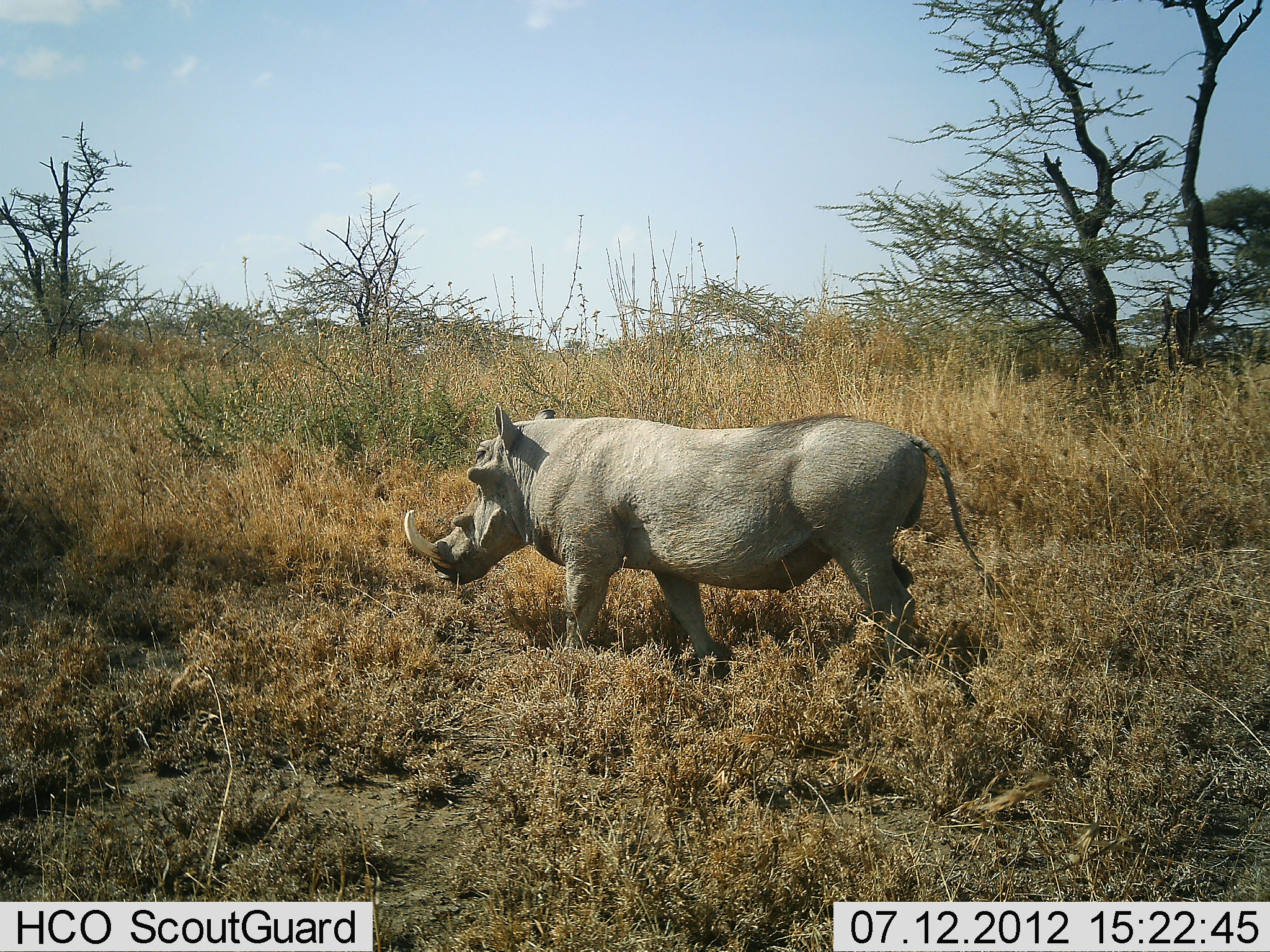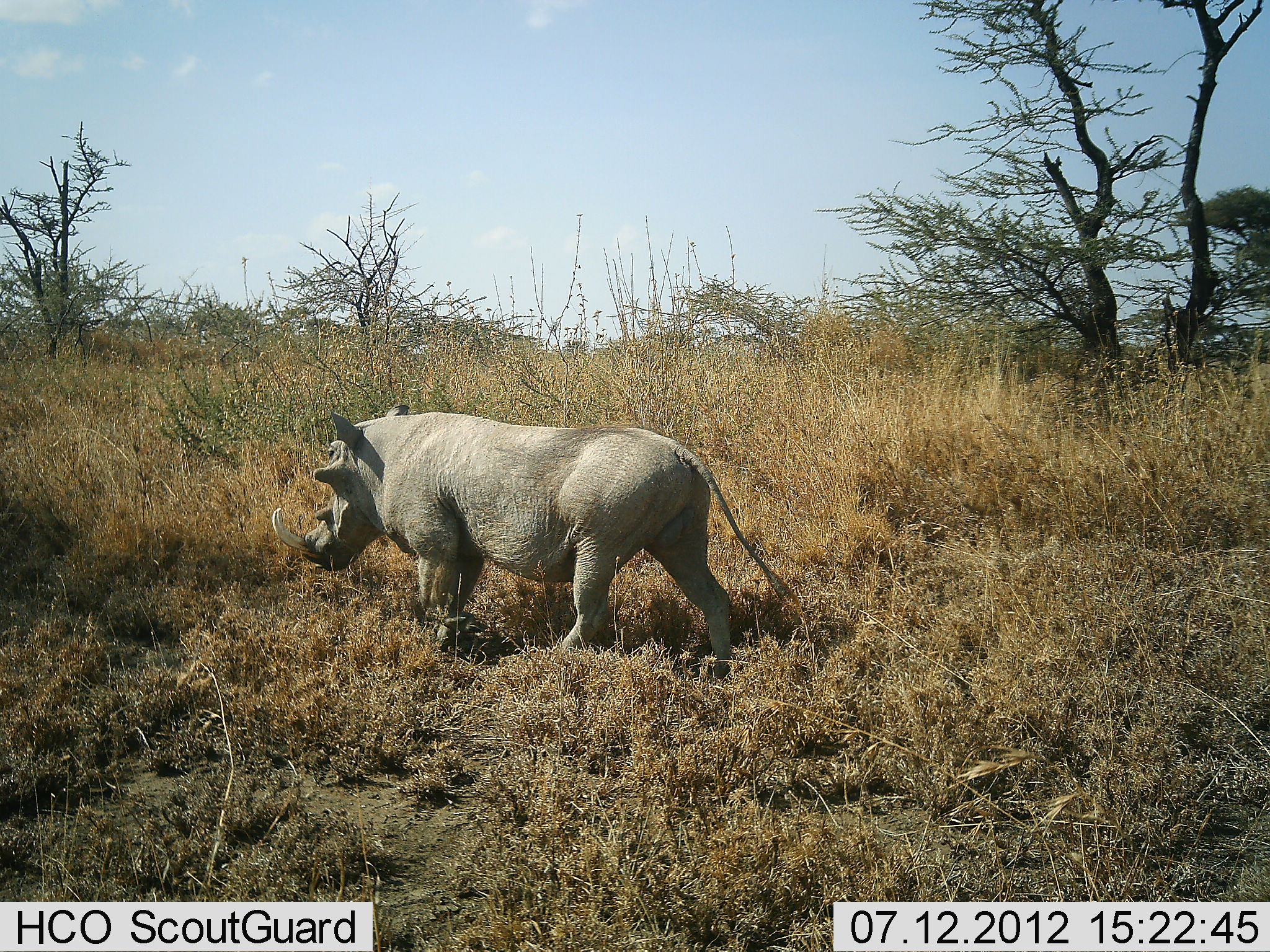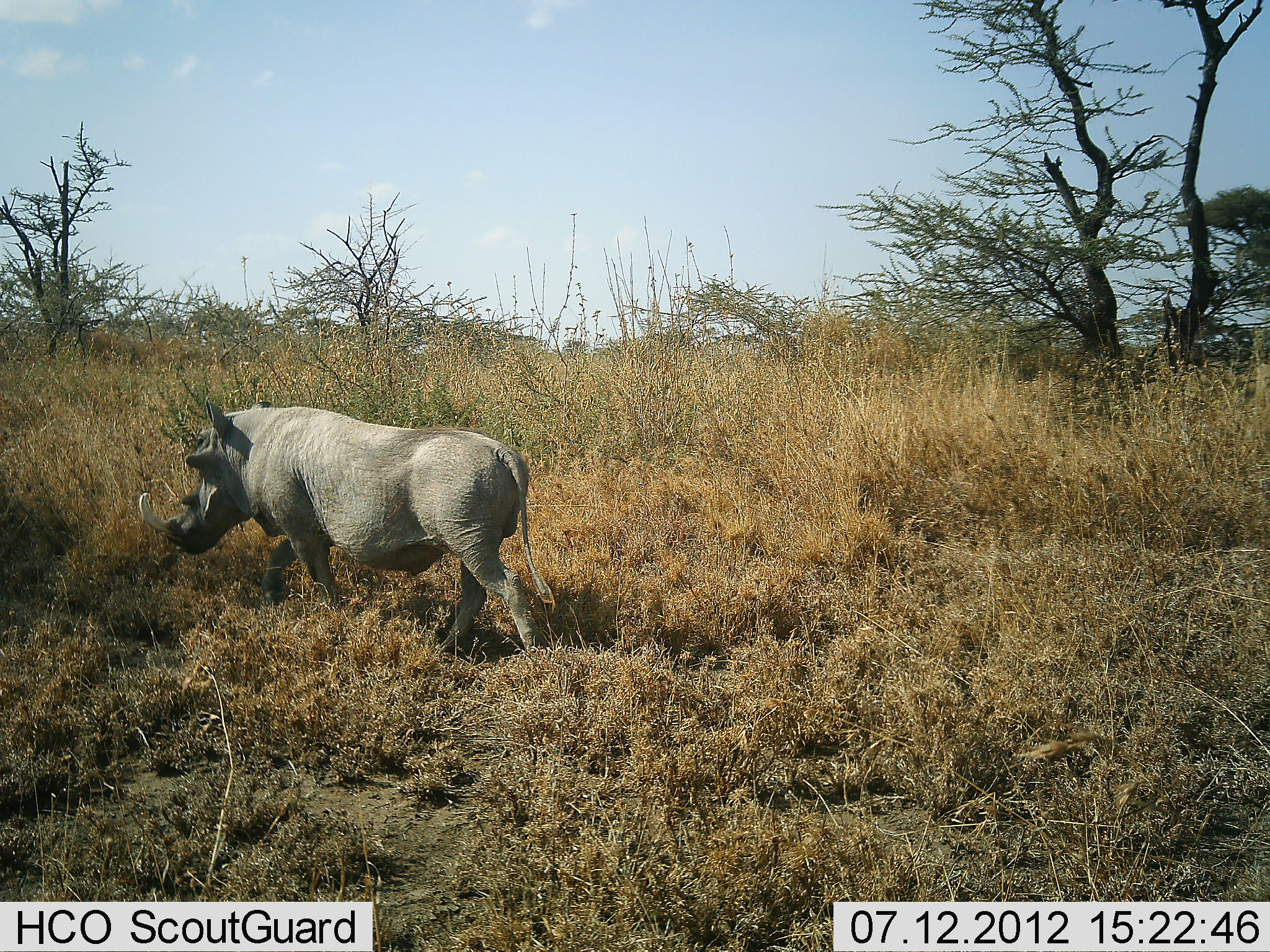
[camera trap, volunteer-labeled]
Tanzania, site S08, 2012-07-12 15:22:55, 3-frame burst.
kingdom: Animalia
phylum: Chordata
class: Mammalia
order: Artiodactyla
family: Suidae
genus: Phacochoerus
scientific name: Phacochoerus africanus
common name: warthog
Warthog (Phacochoerus africanus), count 1. Behavior (volunteer vote fractions): standing 10%, resting 0%, moving 100%, interacting 0%. Young present (vote fraction): 0%. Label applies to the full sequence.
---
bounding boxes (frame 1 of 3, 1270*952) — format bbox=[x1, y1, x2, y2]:
animal: bbox=[401, 401, 1006, 681]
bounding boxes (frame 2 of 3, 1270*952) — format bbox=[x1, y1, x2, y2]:
animal: bbox=[269, 403, 796, 681]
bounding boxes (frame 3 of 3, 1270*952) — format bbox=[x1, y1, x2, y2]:
animal: bbox=[137, 395, 556, 657]